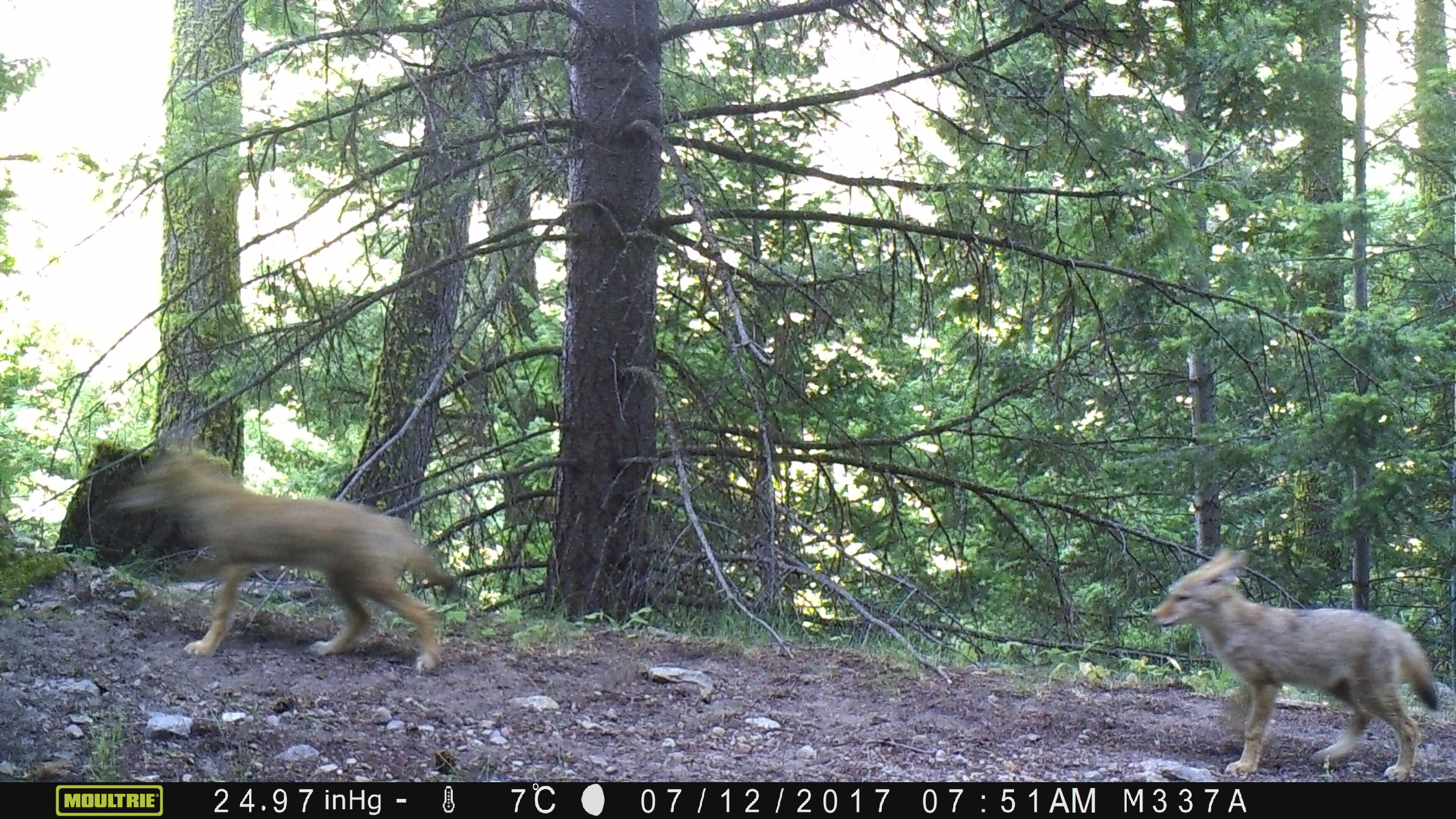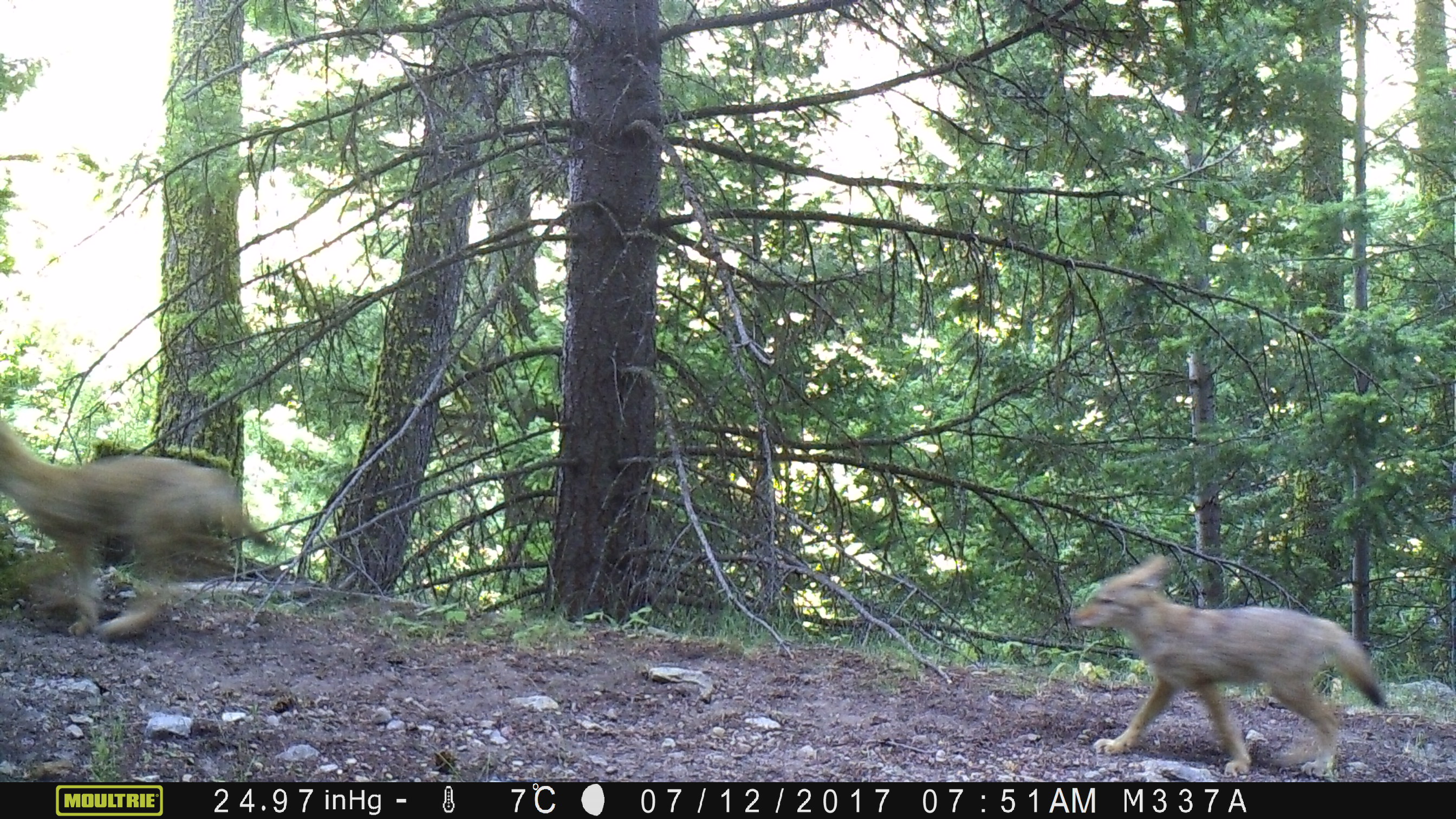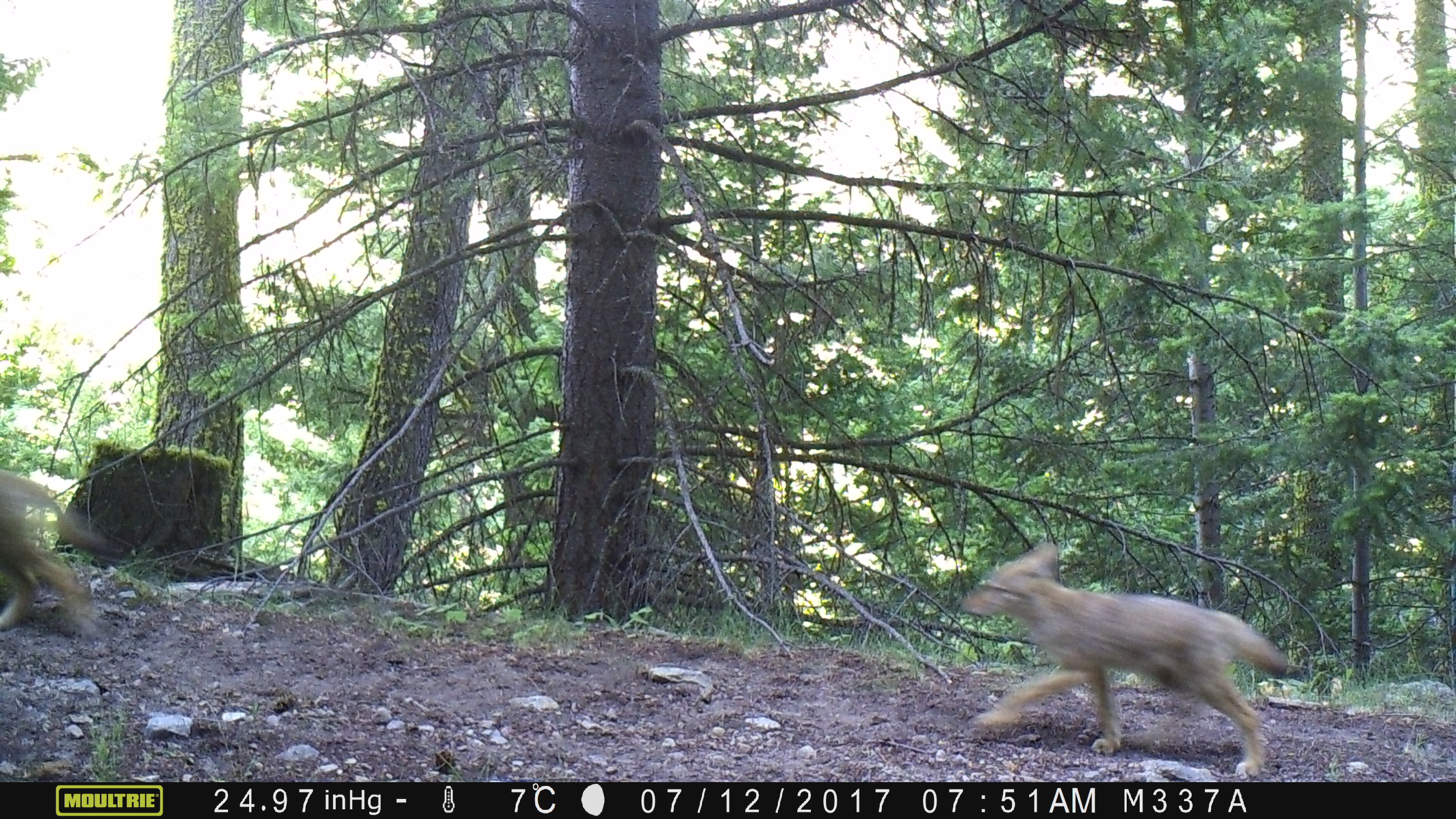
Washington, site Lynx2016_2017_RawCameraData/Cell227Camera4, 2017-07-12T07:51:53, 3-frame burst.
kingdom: Animalia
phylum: Chordata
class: Mammalia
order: Artiodactyla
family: Bovidae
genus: Bos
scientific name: Bos taurus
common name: domestic cattle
Domestic cattle (Bos taurus). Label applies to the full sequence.